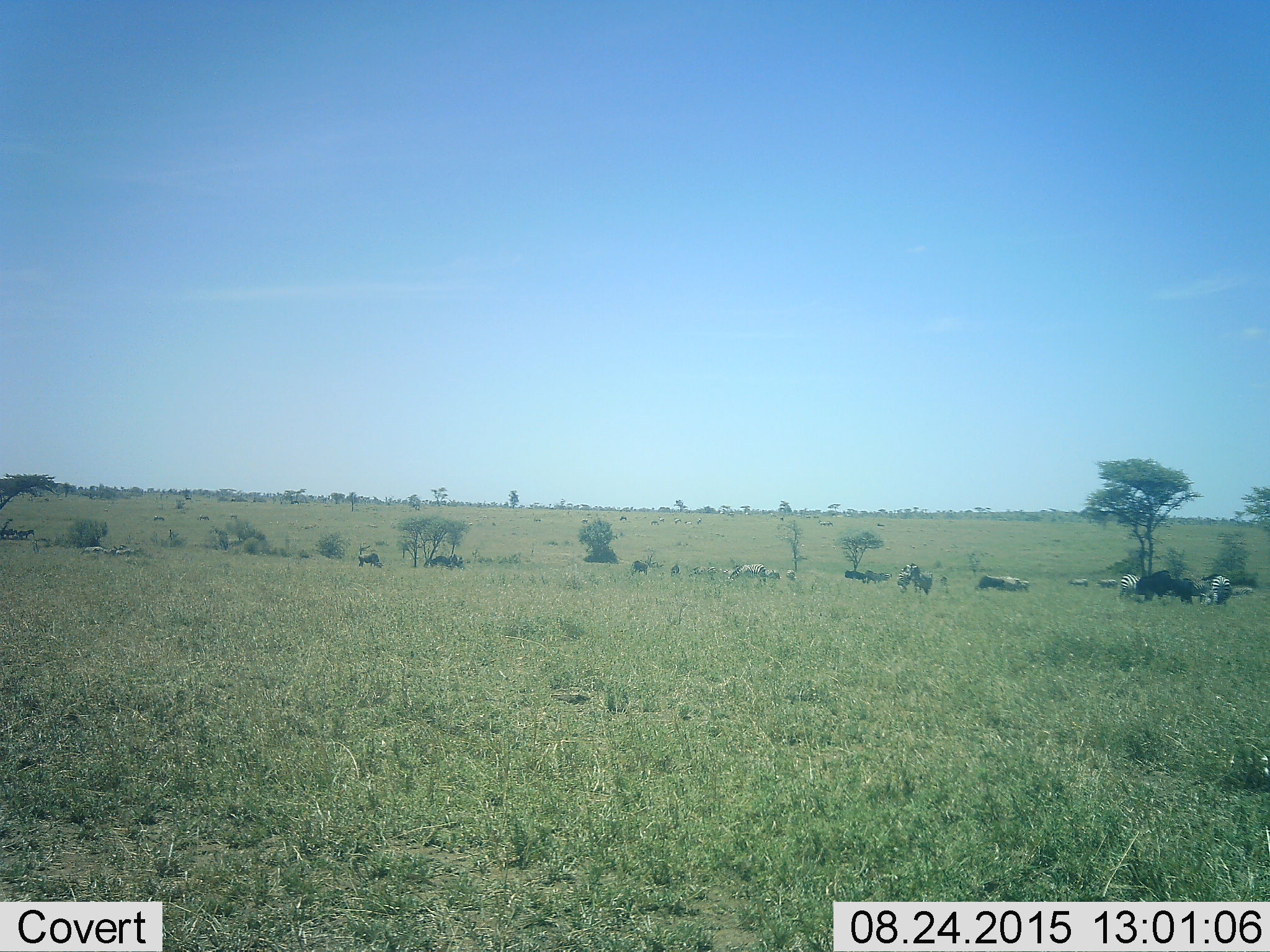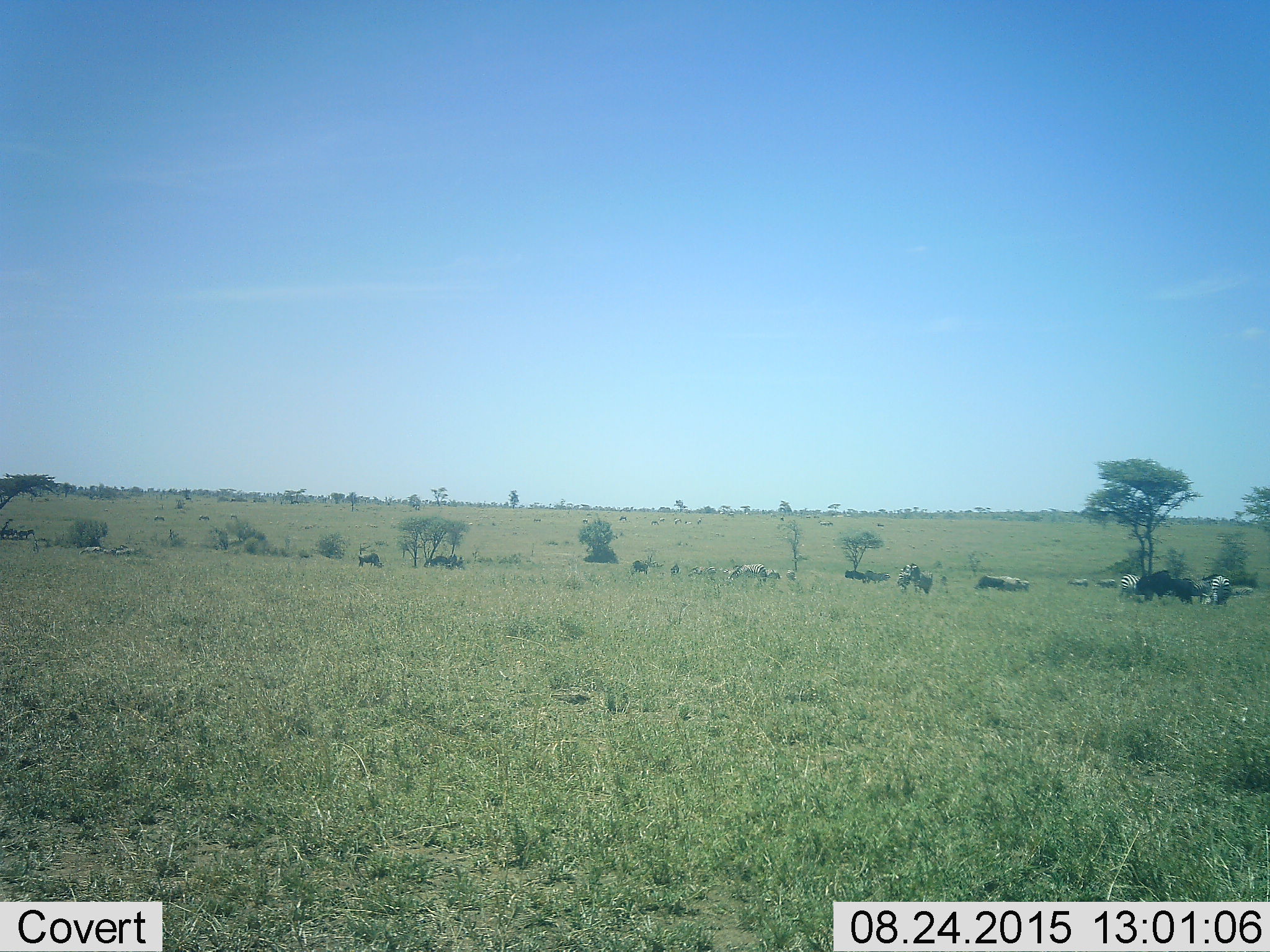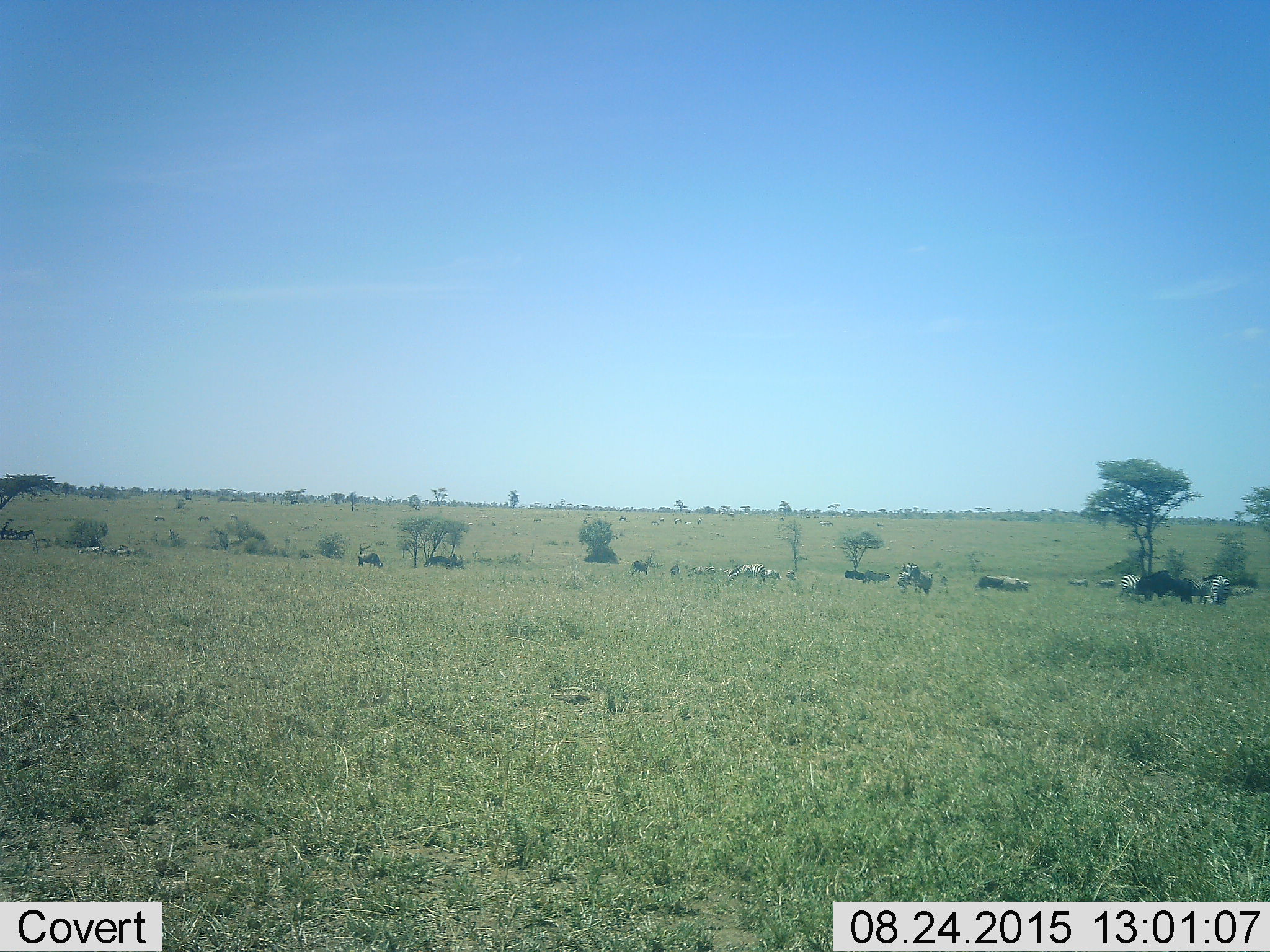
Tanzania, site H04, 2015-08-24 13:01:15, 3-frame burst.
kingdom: Animalia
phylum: Chordata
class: Mammalia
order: Artiodactyla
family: Bovidae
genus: Connochaetes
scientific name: Connochaetes taurinus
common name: blue wildebeest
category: wildebeest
Wildebeest (blue wildebeest) (Connochaetes taurinus), count 5. Behavior (volunteer vote fractions): standing 50%, resting 0%, moving 0%, interacting 0%. Young present (vote fraction): 0%. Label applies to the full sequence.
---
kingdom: Animalia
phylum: Chordata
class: Mammalia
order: Perissodactyla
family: Equidae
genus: Equus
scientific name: Equus quagga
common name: plains zebra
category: zebra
Zebra (plains zebra) (Equus quagga), count 11-50. Behavior (volunteer vote fractions): standing 60%, resting 0%, moving 10%, interacting 0%. Young present (vote fraction): 0%. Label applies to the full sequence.